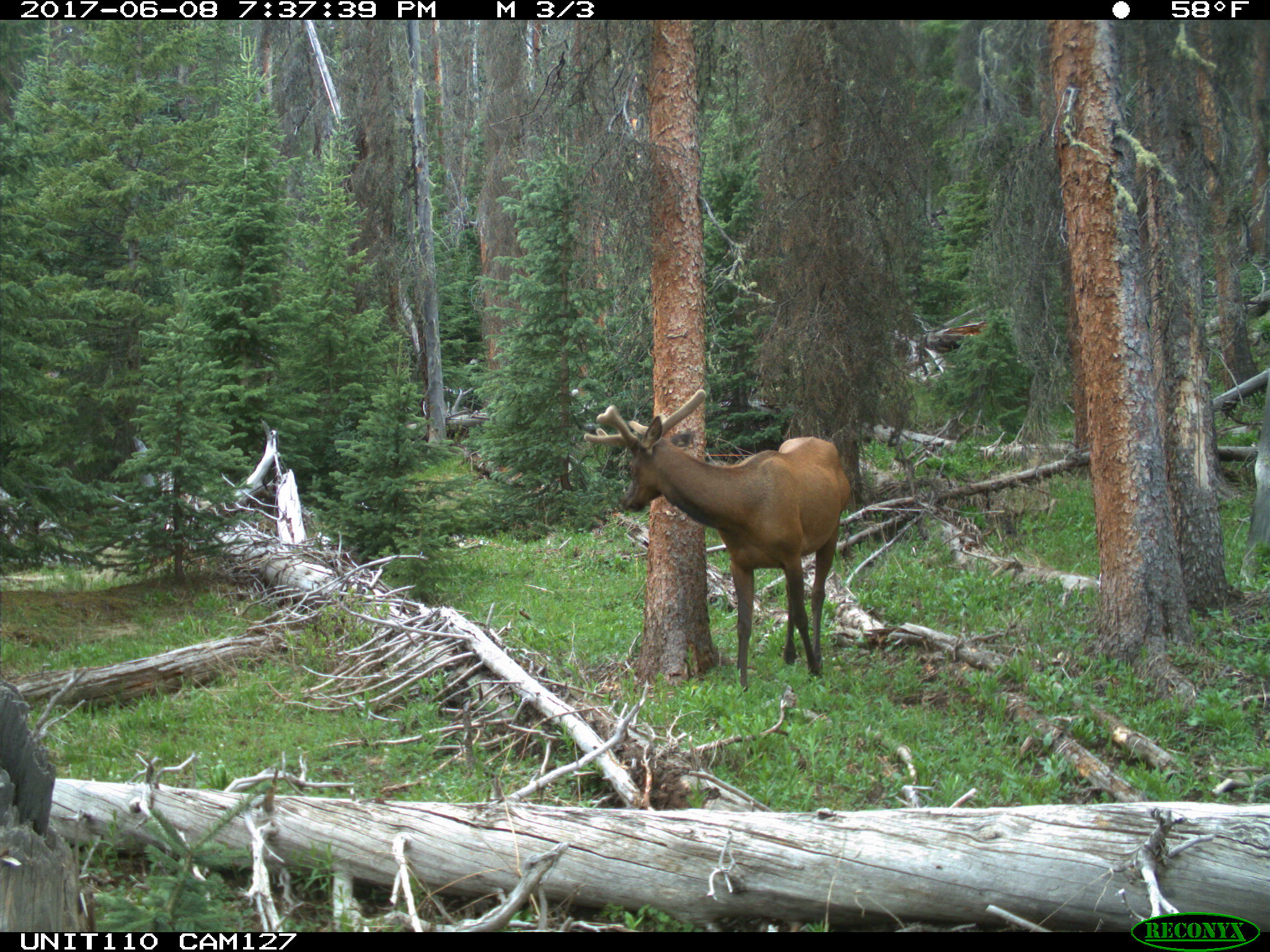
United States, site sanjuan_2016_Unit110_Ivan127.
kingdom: Animalia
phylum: Chordata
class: Mammalia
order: Artiodactyla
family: Cervidae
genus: Cervus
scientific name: Cervus elaphus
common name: red deer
Cervus elaphus (red deer).